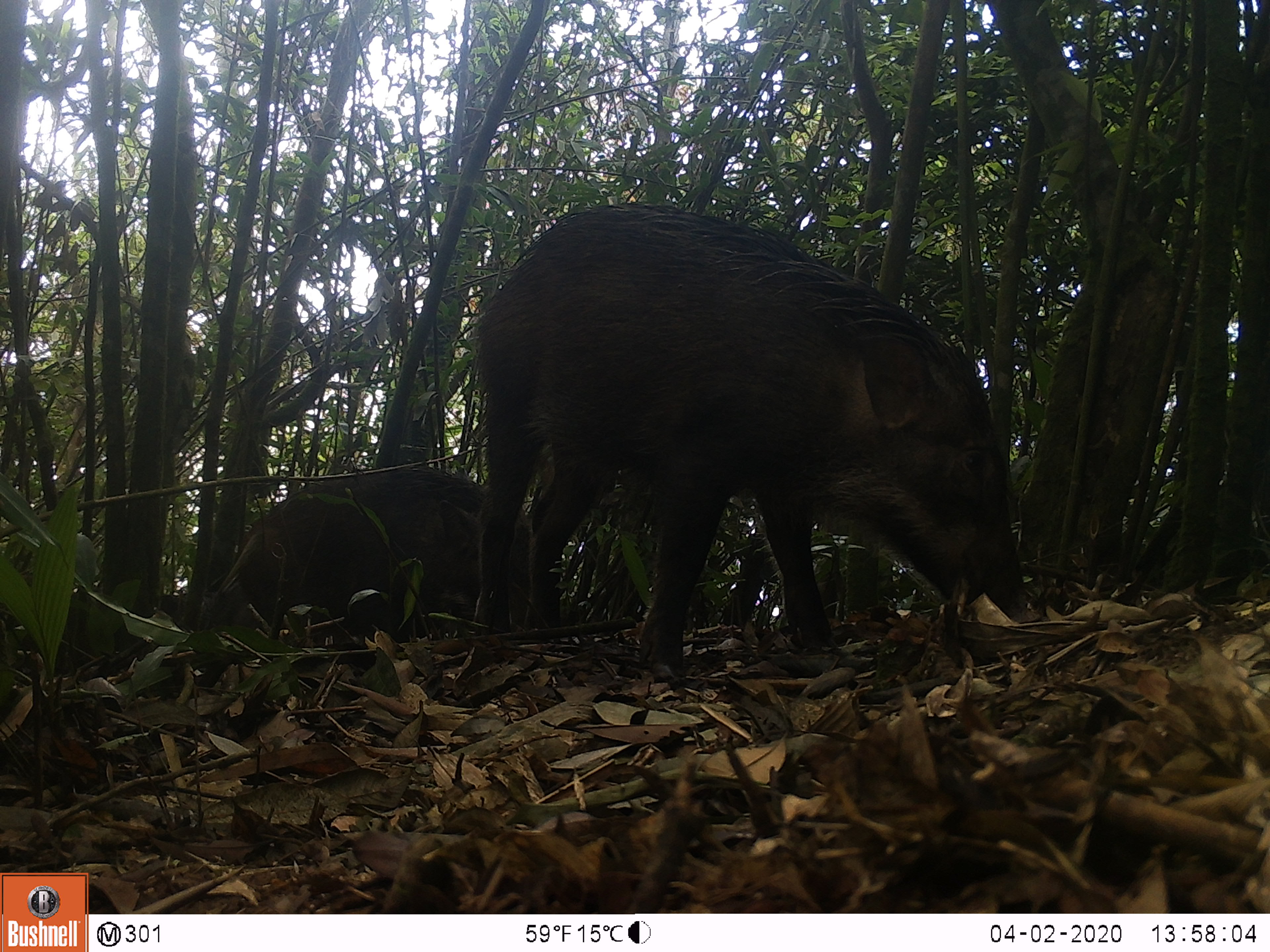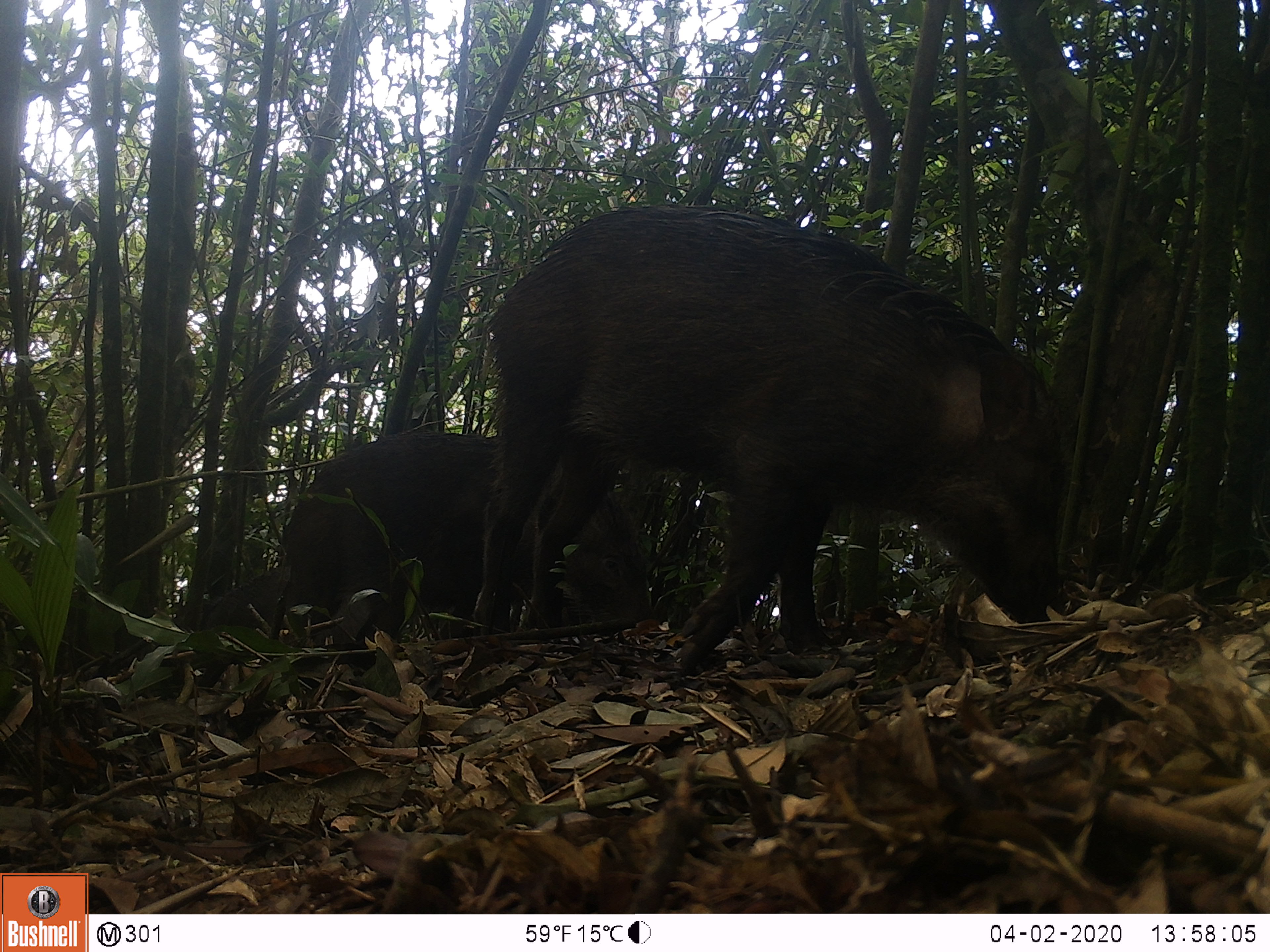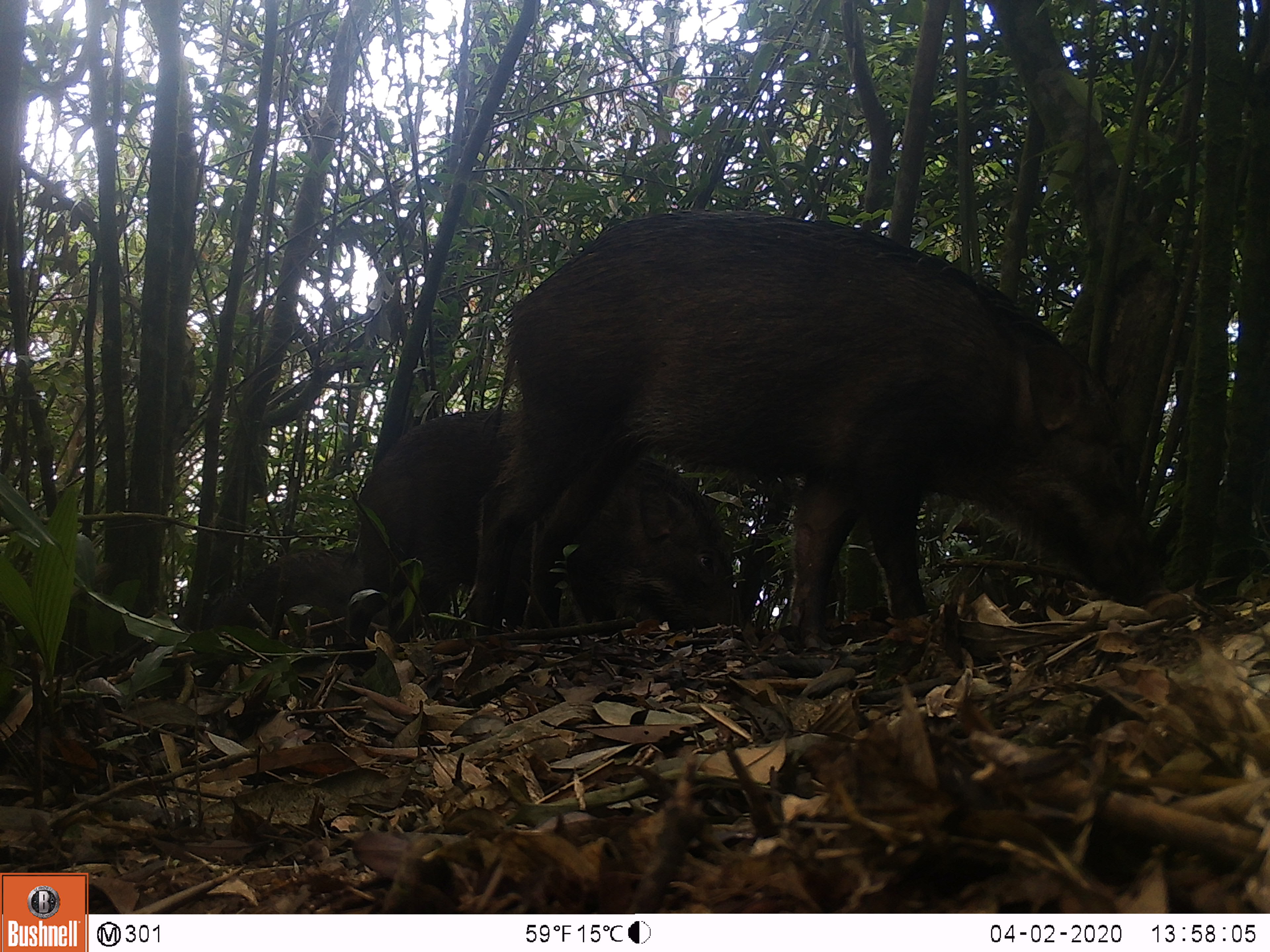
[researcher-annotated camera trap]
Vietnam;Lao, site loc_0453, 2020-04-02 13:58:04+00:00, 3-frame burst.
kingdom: Animalia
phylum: Chordata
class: Mammalia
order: Artiodactyla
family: Suidae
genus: Sus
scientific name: Sus scrofa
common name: eurasian wild pig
Eurasian wild pig (Sus scrofa). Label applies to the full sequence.